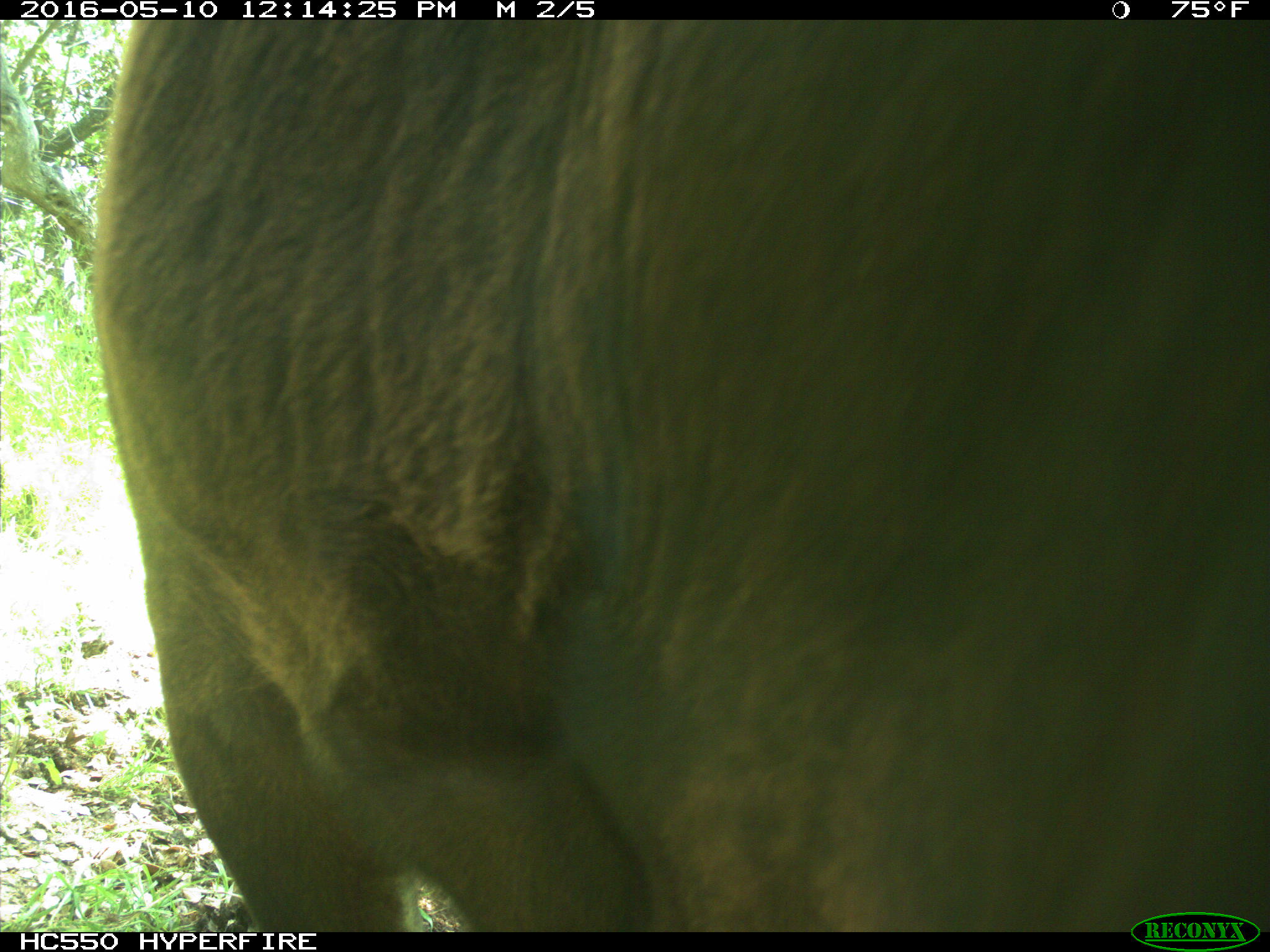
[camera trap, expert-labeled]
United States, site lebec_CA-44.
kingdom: Animalia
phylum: Chordata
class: Mammalia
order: Artiodactyla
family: Bovidae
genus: Bos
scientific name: Bos taurus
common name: domestic cow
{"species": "Bos taurus (domestic cow)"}